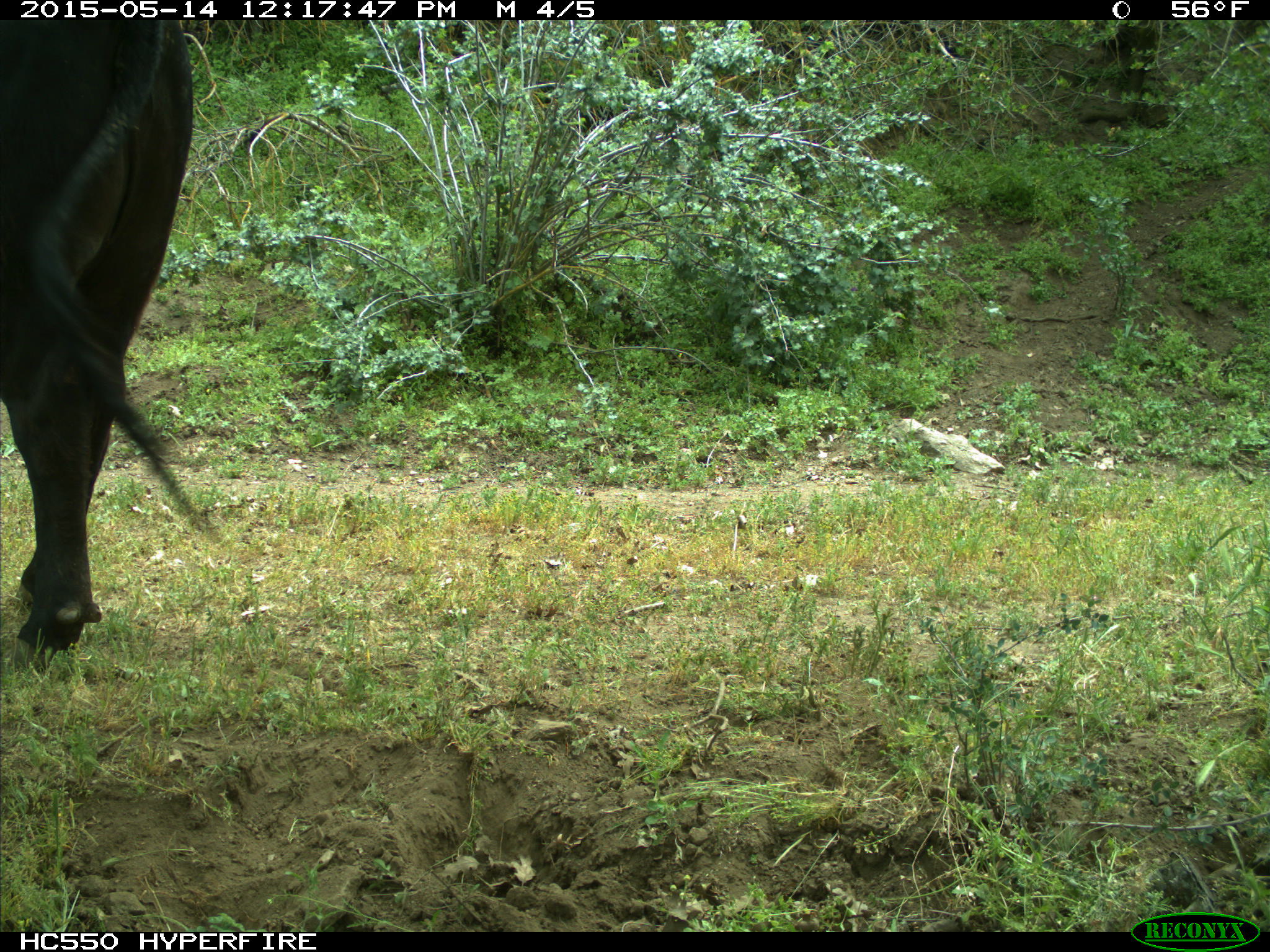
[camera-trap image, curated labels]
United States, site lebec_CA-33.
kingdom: Animalia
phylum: Chordata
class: Mammalia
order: Artiodactyla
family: Bovidae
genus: Bos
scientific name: Bos taurus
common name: domestic cow